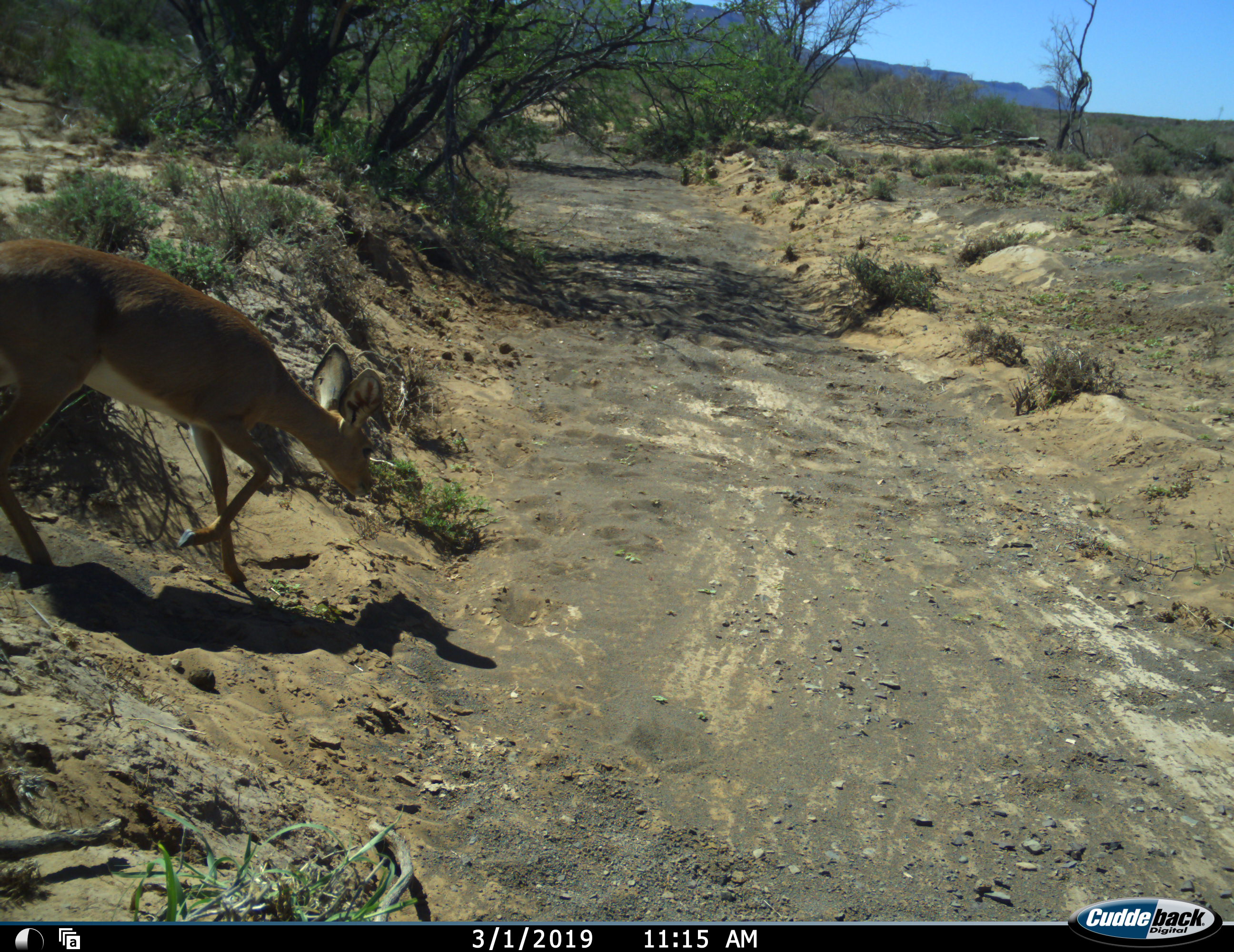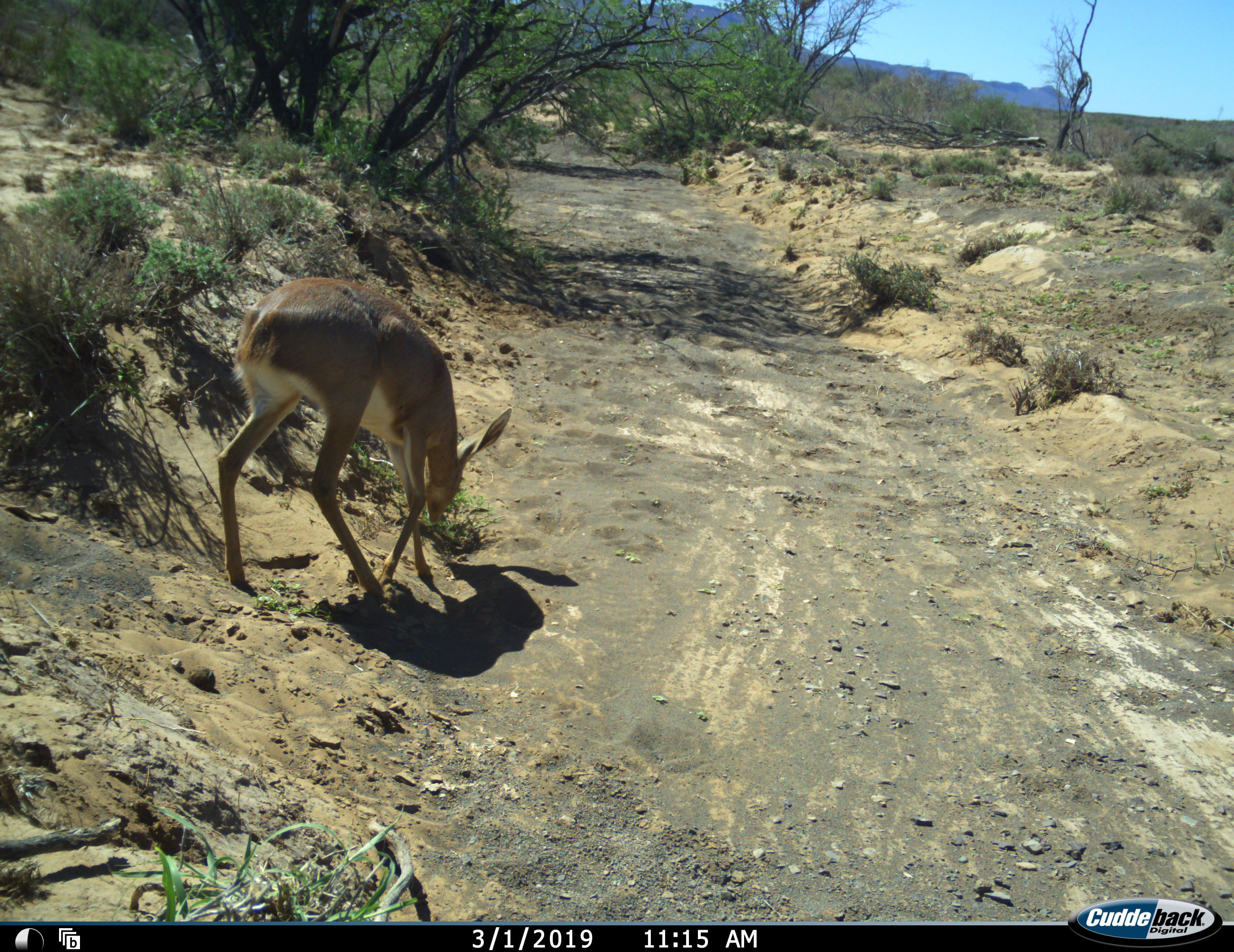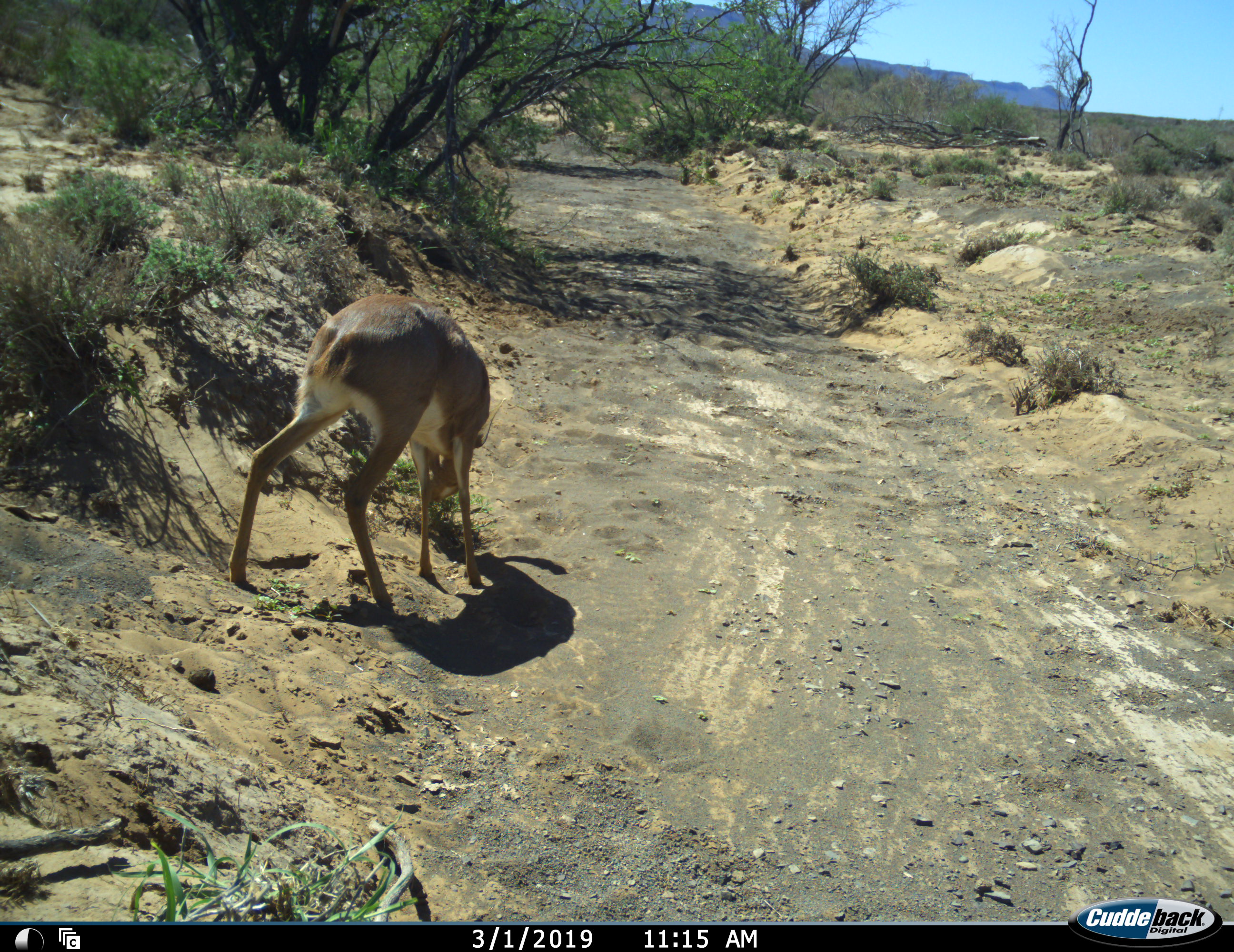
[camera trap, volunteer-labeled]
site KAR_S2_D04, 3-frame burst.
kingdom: Animalia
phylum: Chordata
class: Mammalia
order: Artiodactyla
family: Bovidae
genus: Raphicerus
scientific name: Raphicerus campestris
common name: steenbok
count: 1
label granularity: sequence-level